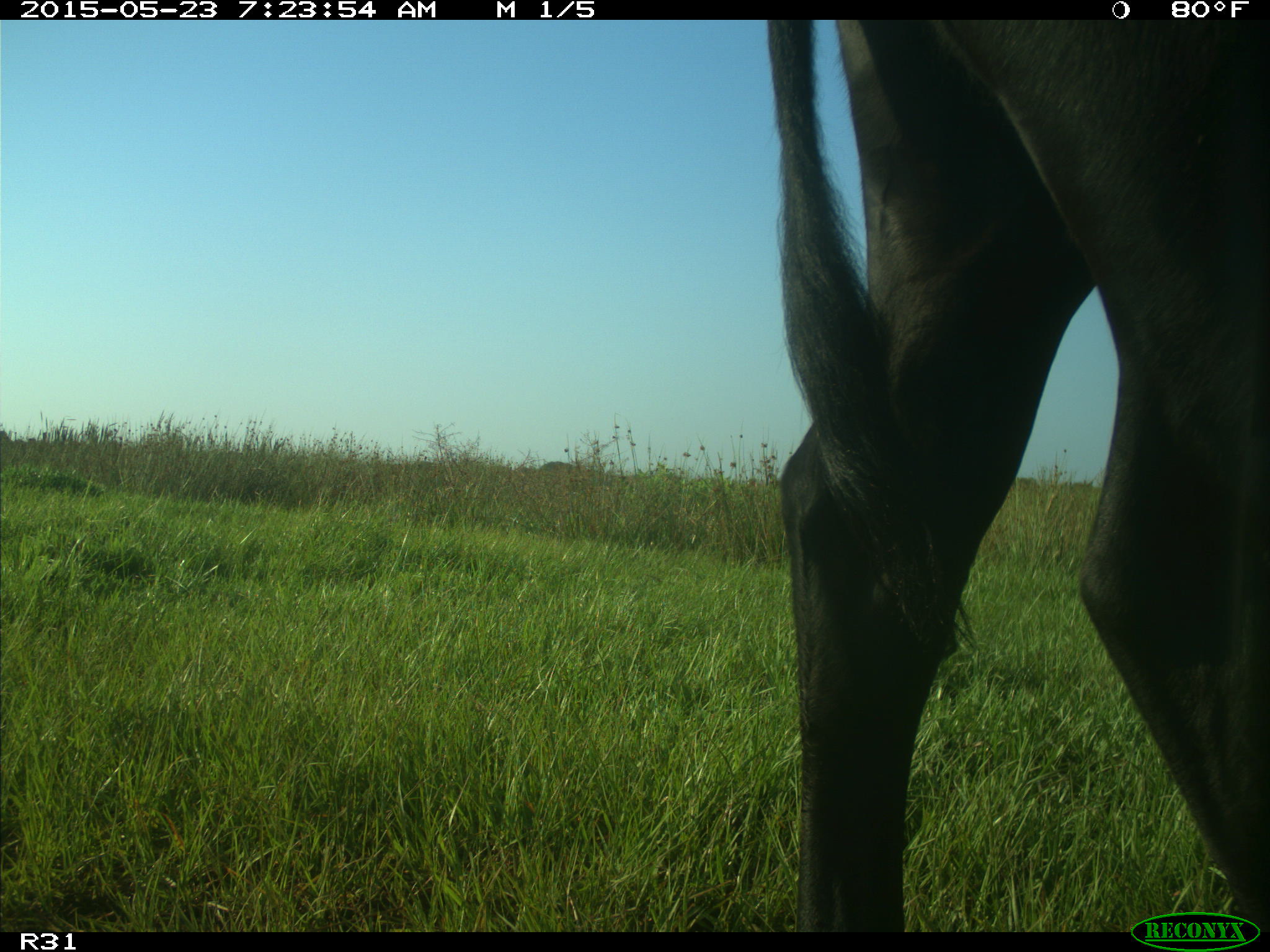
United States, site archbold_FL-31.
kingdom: Animalia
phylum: Chordata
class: Mammalia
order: Artiodactyla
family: Bovidae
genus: Bos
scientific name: Bos taurus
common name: domestic cow